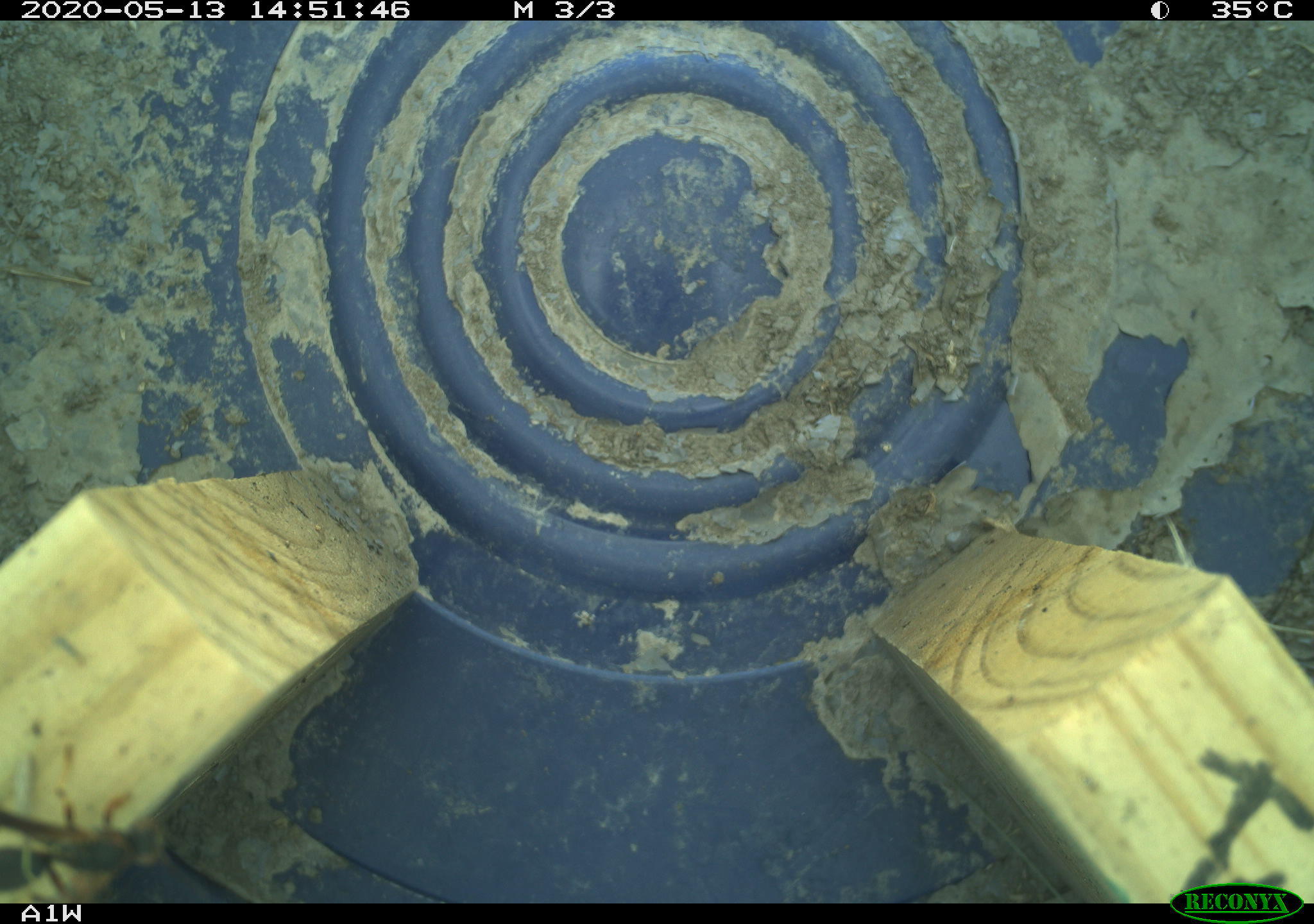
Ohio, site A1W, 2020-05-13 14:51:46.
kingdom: Animalia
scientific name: Animalia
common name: animal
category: invertebrate